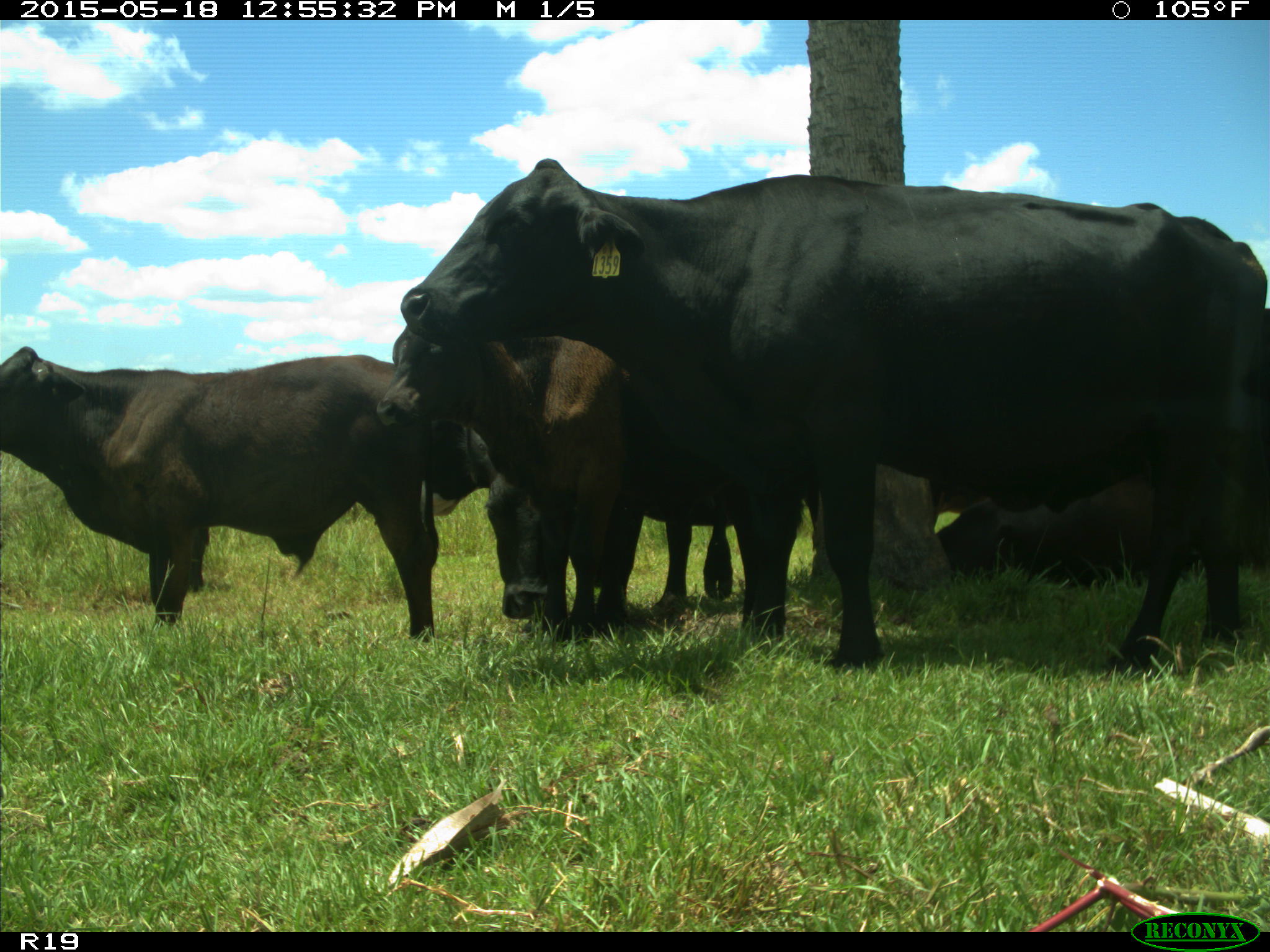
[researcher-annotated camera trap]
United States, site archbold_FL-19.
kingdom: Animalia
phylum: Chordata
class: Mammalia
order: Artiodactyla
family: Bovidae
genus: Bos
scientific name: Bos taurus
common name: domestic cow